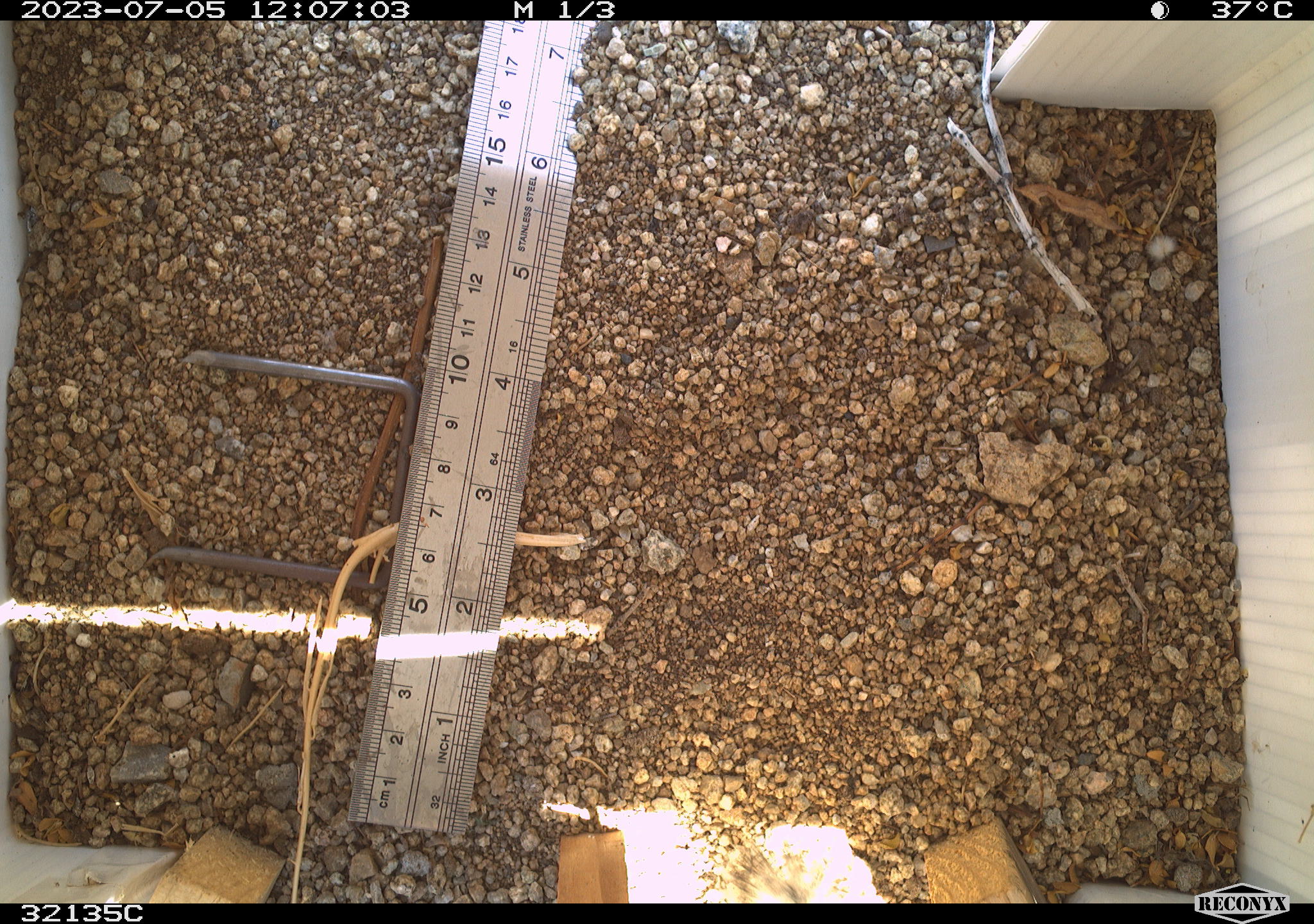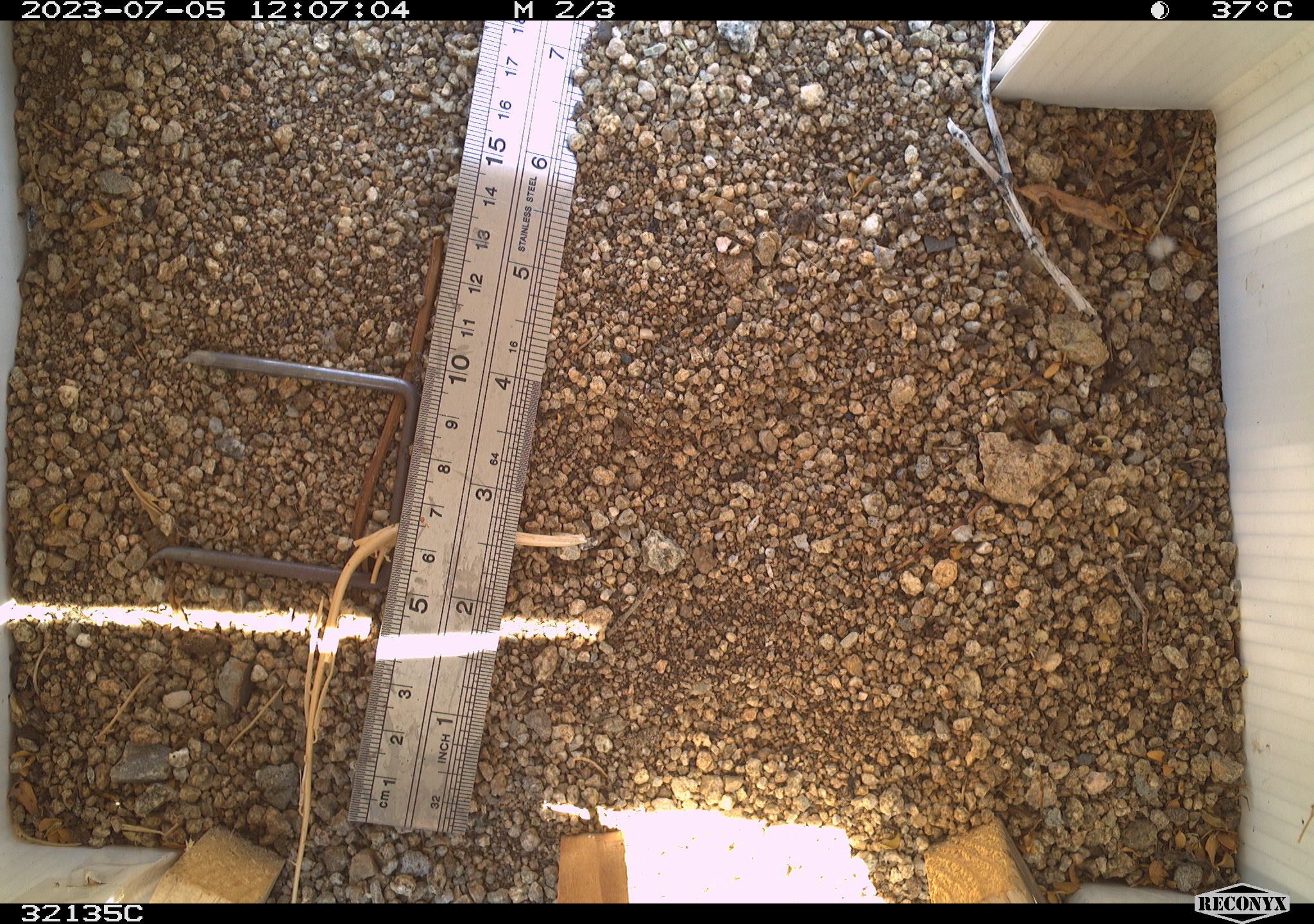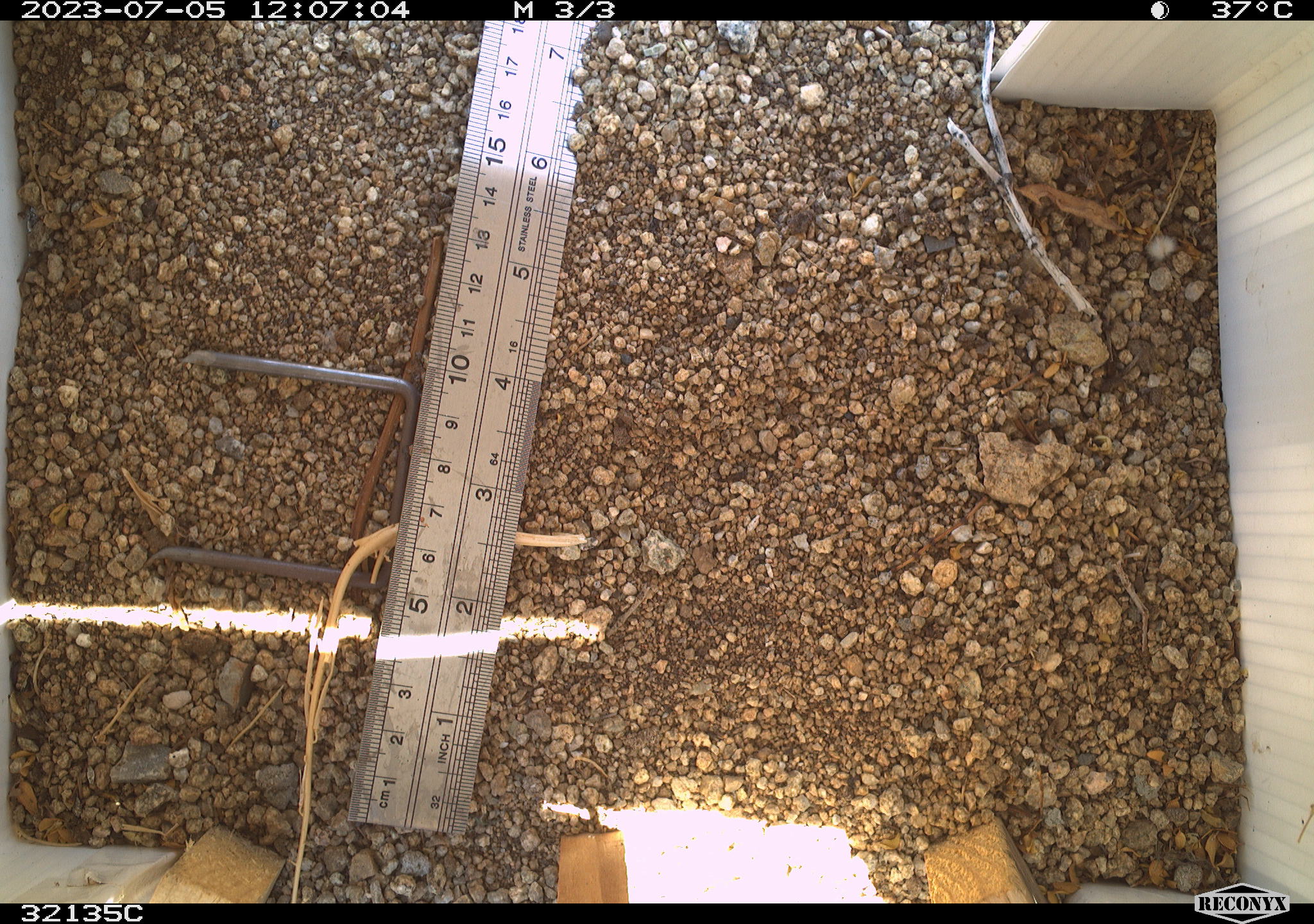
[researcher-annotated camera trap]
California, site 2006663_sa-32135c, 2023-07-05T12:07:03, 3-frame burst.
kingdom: Animalia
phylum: Chordata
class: Mammalia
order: Rodentia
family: Sciuridae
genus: Ammospermophilus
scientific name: Ammospermophilus leucurus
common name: white-tailed antelope squirrel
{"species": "white-tailed antelope squirrel (Ammospermophilus leucurus)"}